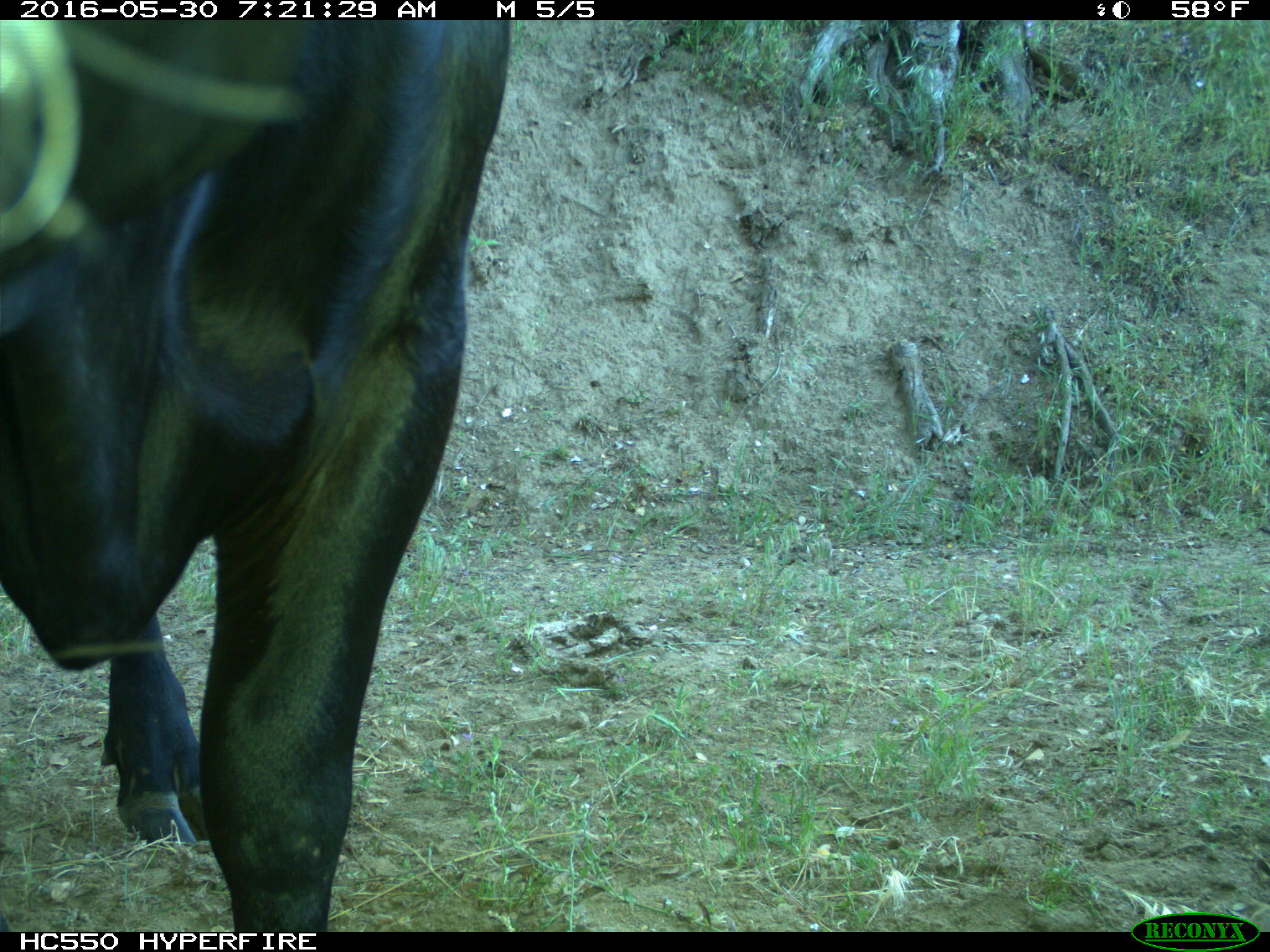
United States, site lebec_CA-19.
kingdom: Animalia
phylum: Chordata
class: Mammalia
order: Artiodactyla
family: Bovidae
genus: Bos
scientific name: Bos taurus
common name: domestic cow